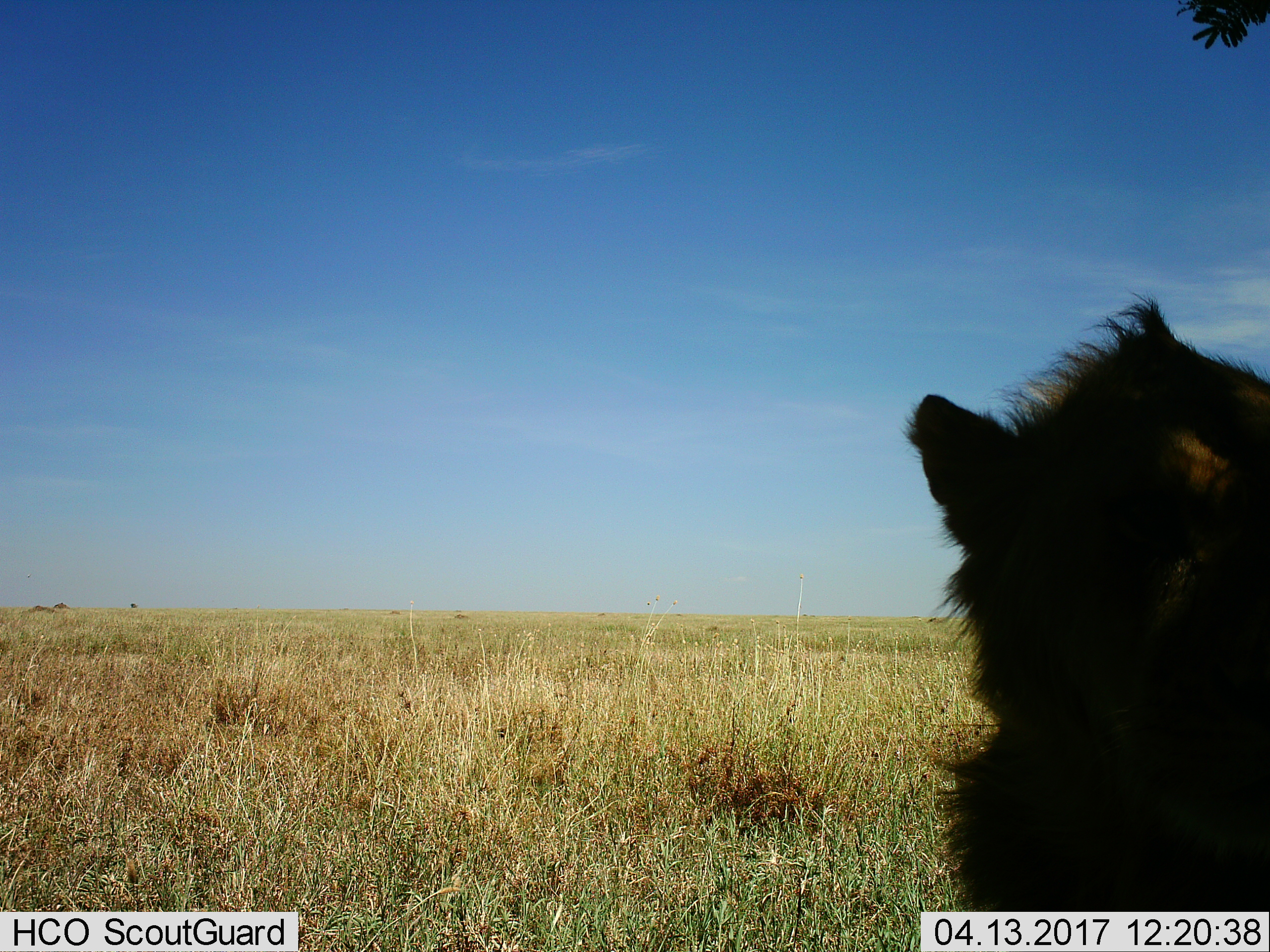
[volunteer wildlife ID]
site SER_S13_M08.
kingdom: Animalia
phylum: Chordata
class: Mammalia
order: Carnivora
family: Hyaenidae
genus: Crocuta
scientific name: Crocuta crocuta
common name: spotted hyena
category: hyenaspotted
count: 1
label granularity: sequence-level